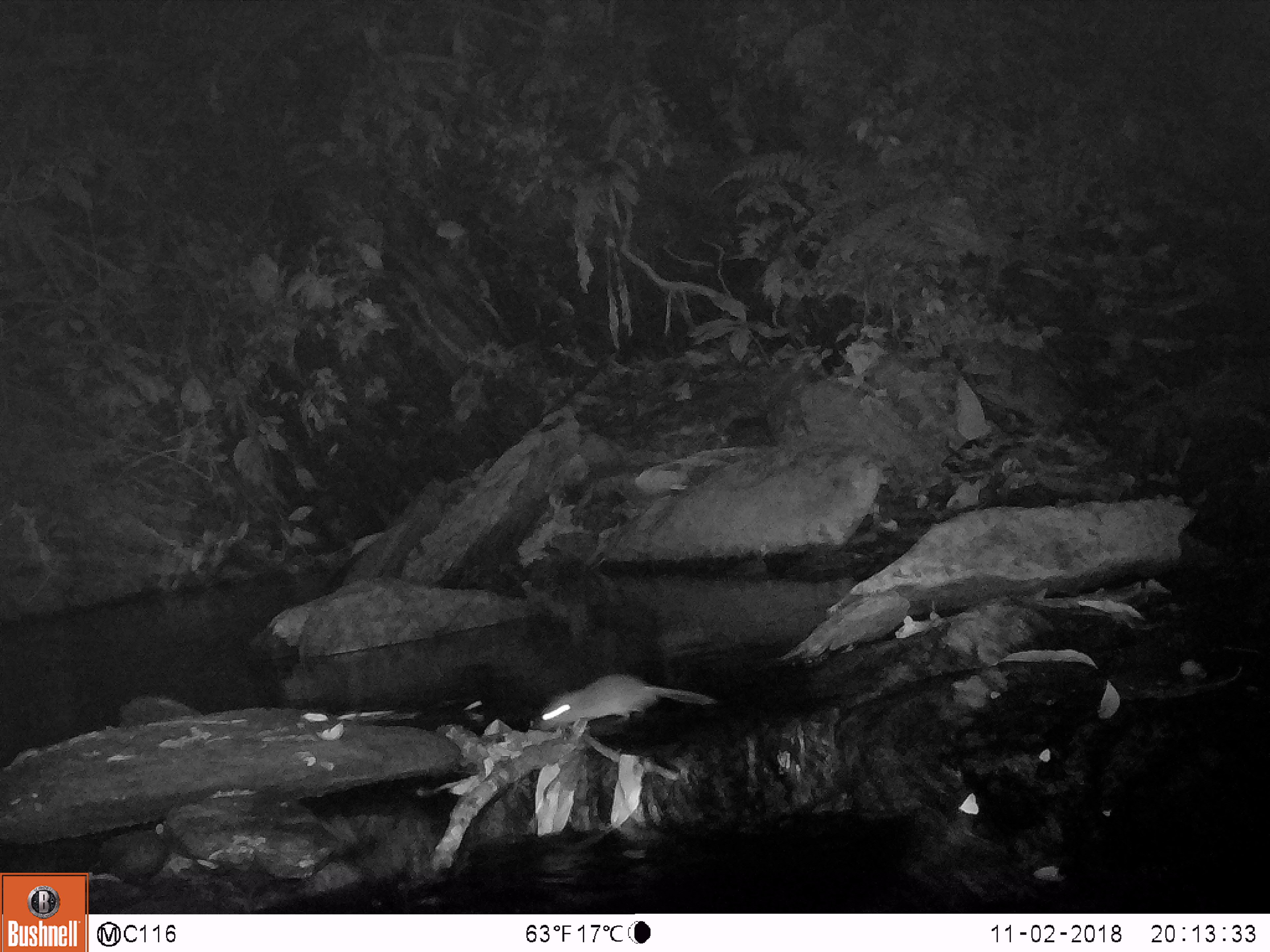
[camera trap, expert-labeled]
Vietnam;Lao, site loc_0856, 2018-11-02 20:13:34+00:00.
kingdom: Animalia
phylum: Chordata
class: Mammalia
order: Rodentia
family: Muridae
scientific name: Muridae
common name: old-world mice and rats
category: unidentified murid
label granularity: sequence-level